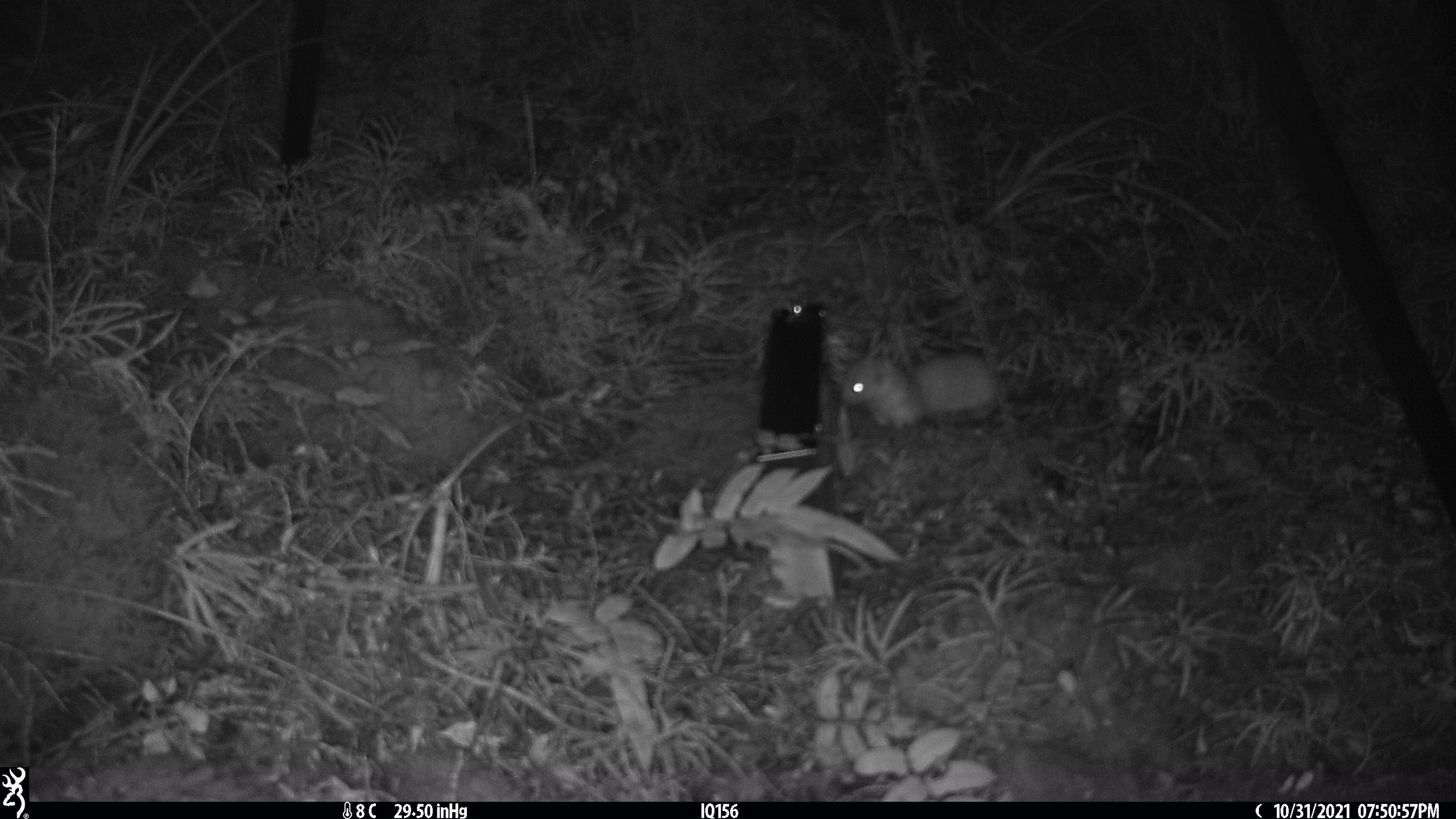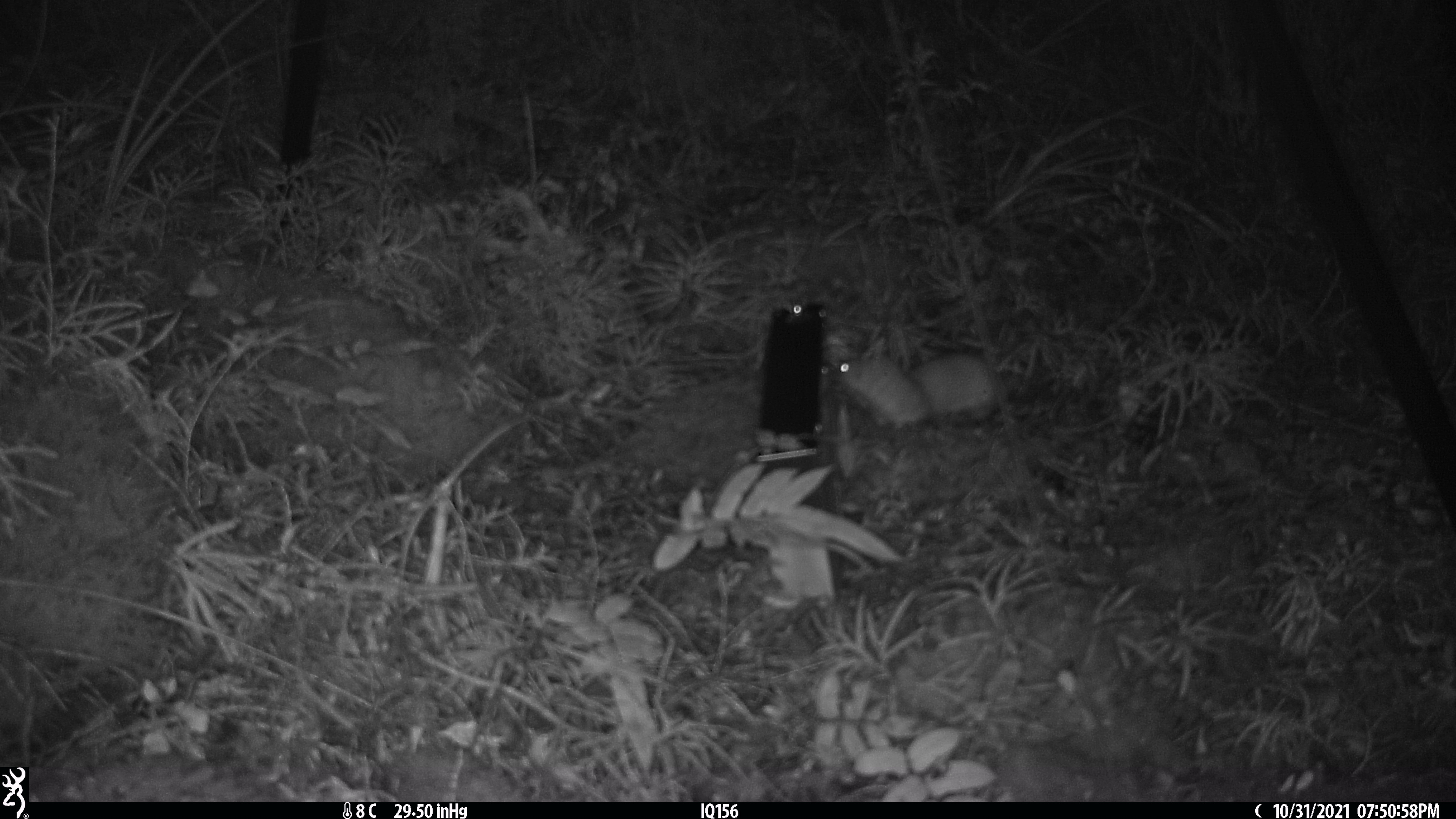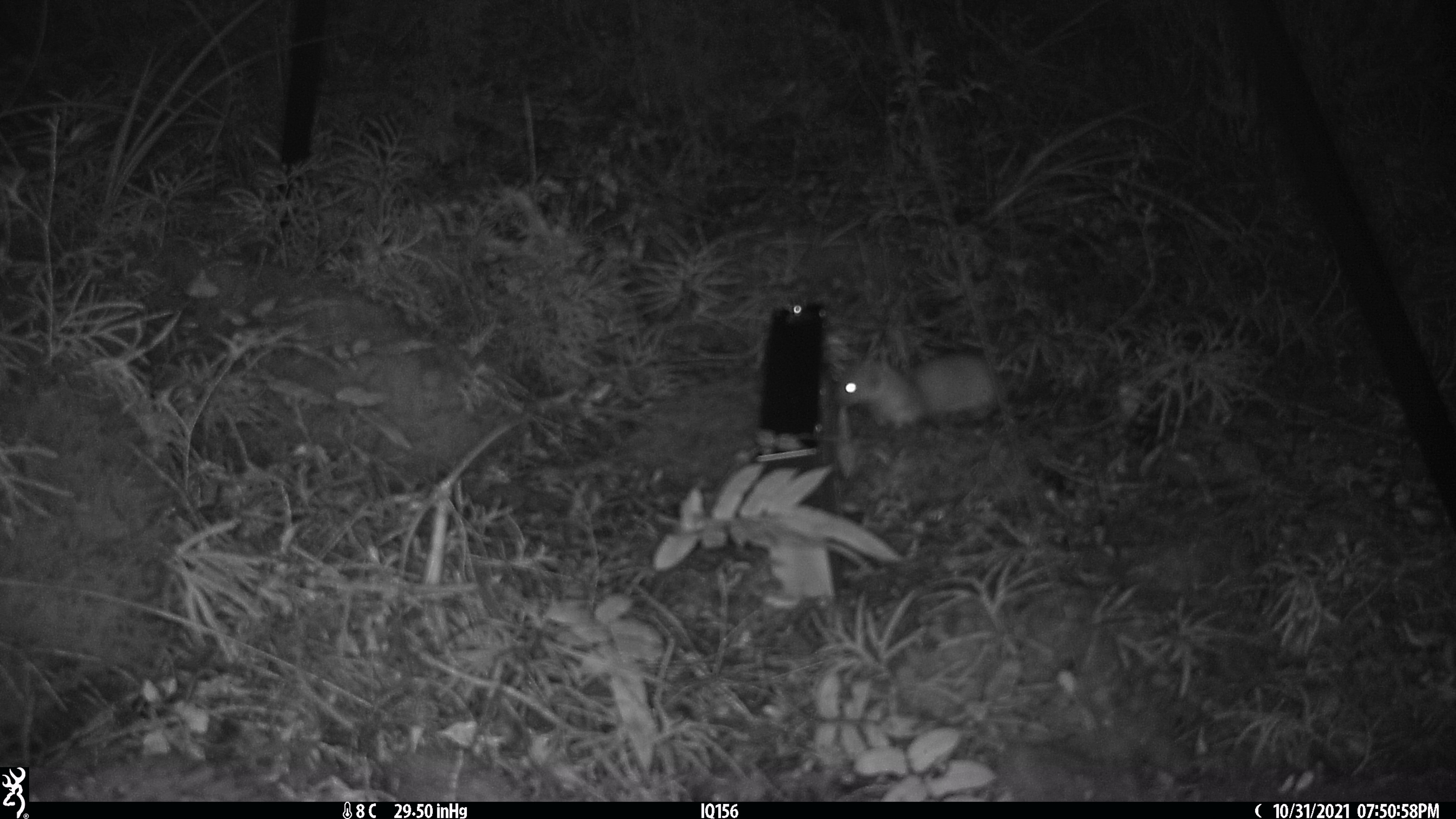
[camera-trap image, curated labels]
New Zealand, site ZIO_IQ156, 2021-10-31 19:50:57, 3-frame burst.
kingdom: Animalia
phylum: Chordata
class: Mammalia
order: Carnivora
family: Mustelidae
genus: Mustela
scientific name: Mustela erminea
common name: stoat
Stoat (Mustela erminea).